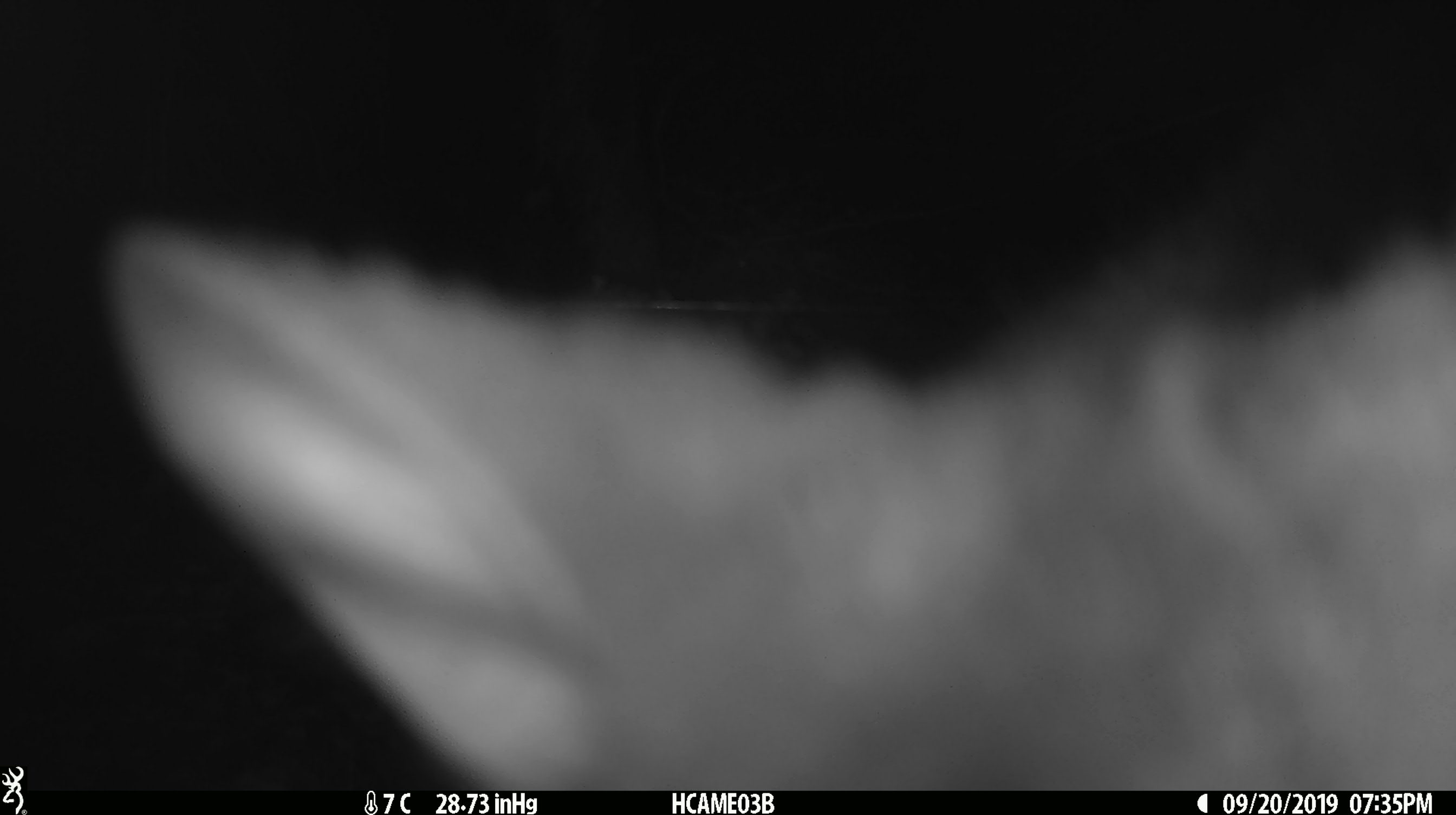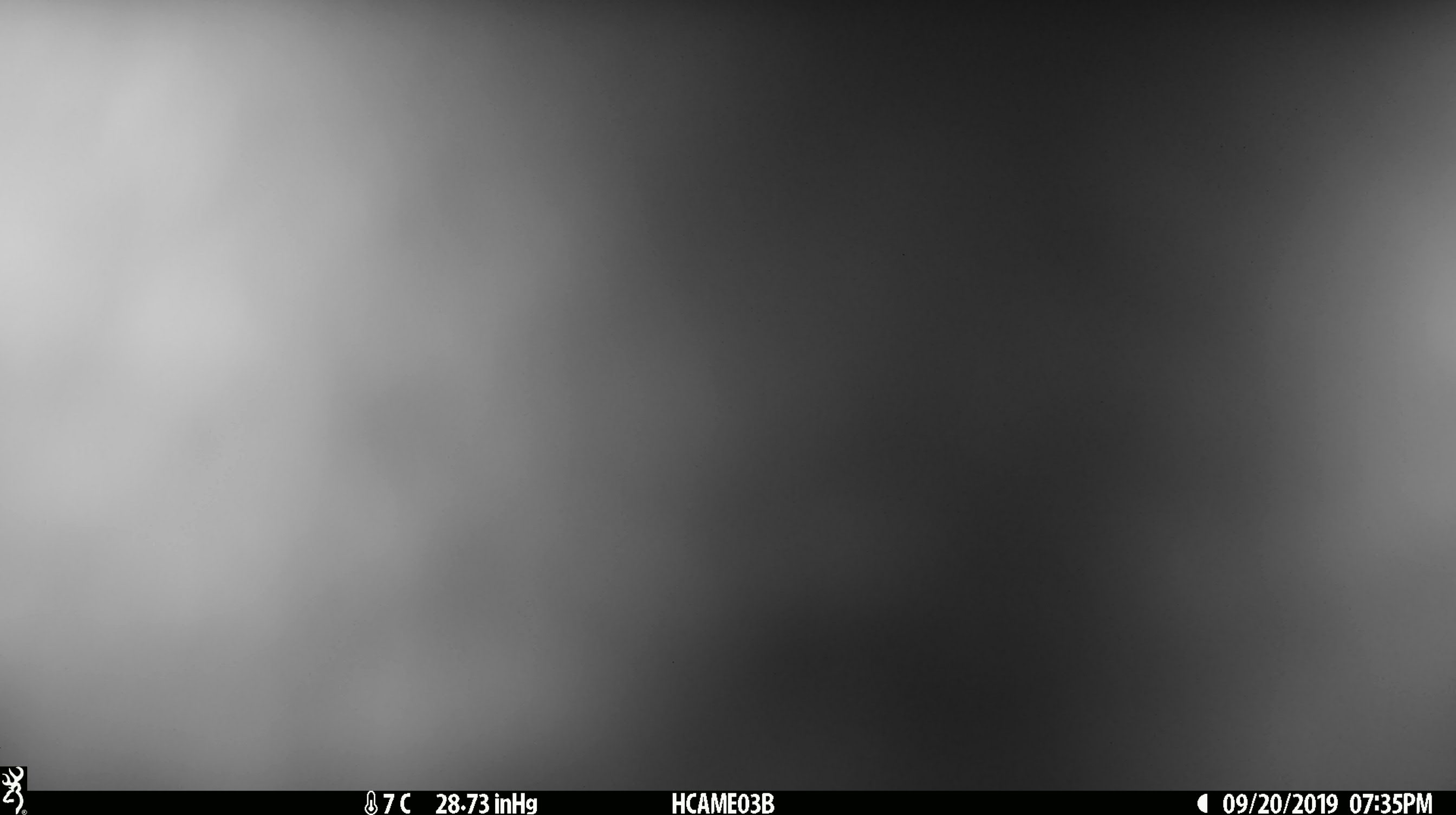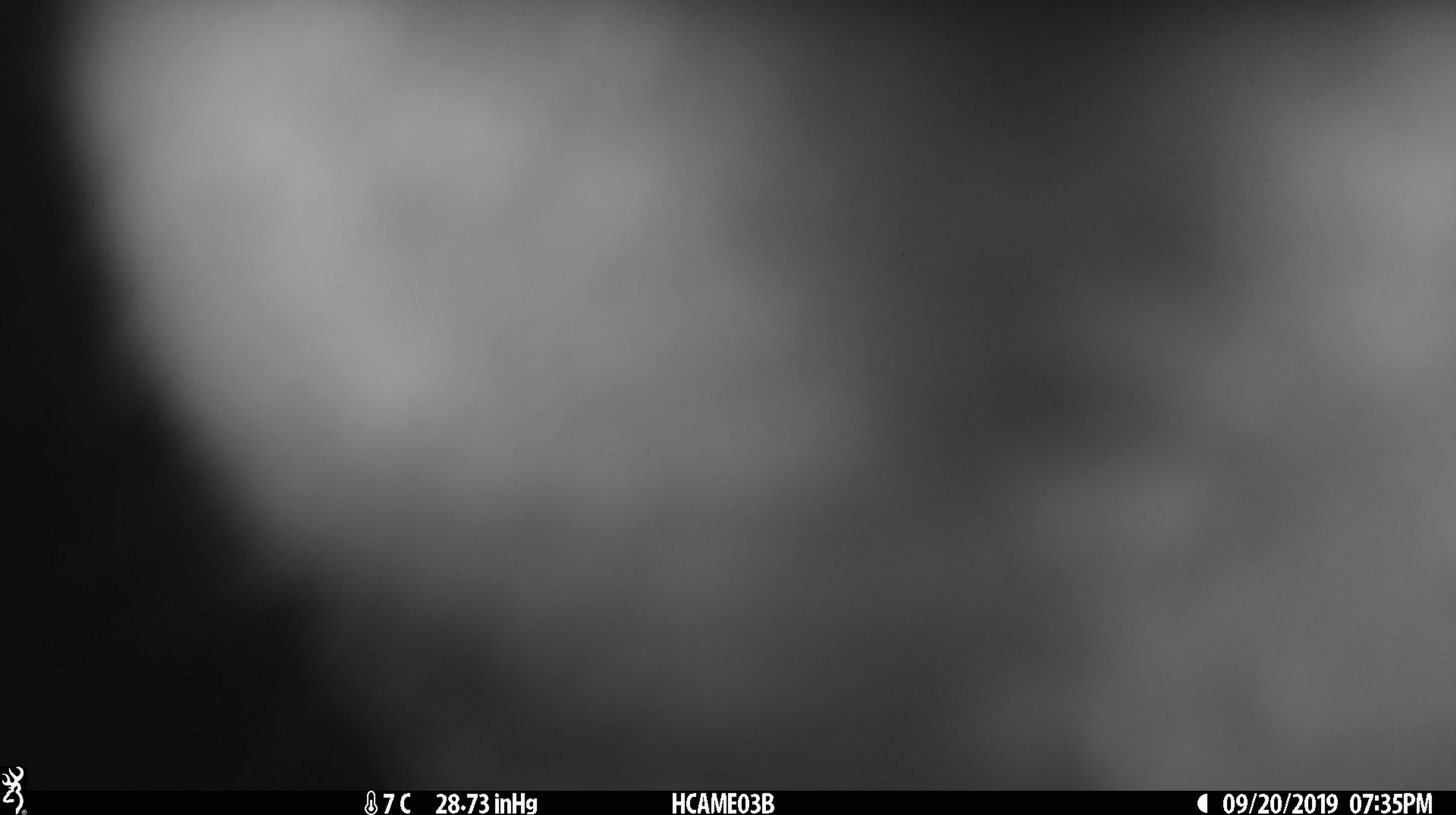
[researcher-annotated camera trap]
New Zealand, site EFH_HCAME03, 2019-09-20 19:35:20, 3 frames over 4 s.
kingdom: Animalia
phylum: Chordata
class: Mammalia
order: Diprotodontia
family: Phalangeridae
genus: Trichosurus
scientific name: Trichosurus vulpecula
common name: common brushtail possum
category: possum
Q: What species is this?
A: Possum (common brushtail possum) (Trichosurus vulpecula).